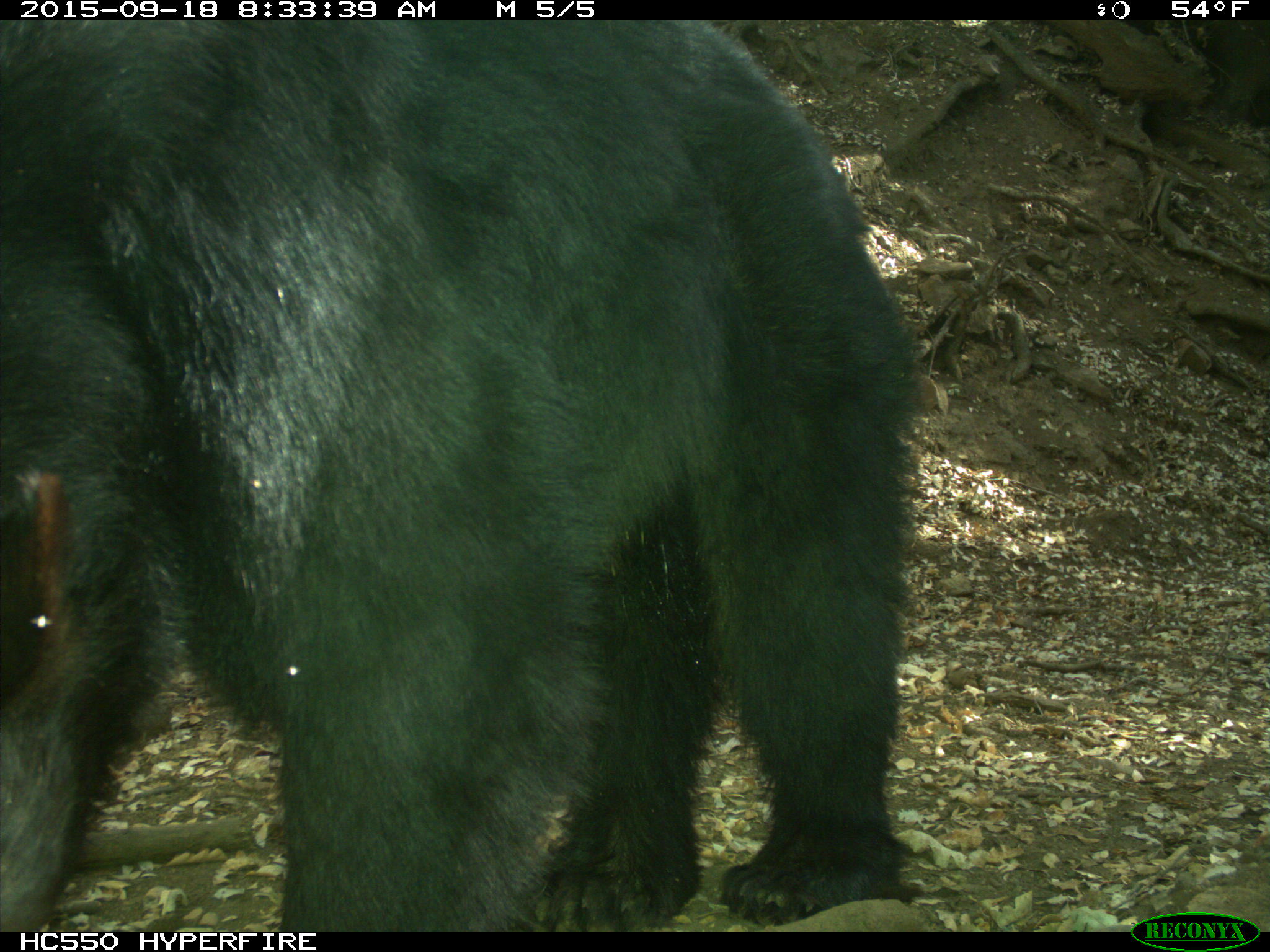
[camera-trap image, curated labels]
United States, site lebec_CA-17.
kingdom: Animalia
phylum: Chordata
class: Mammalia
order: Carnivora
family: Ursidae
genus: Ursus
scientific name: Ursus americanus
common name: american black bear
Ursus americanus (american black bear).